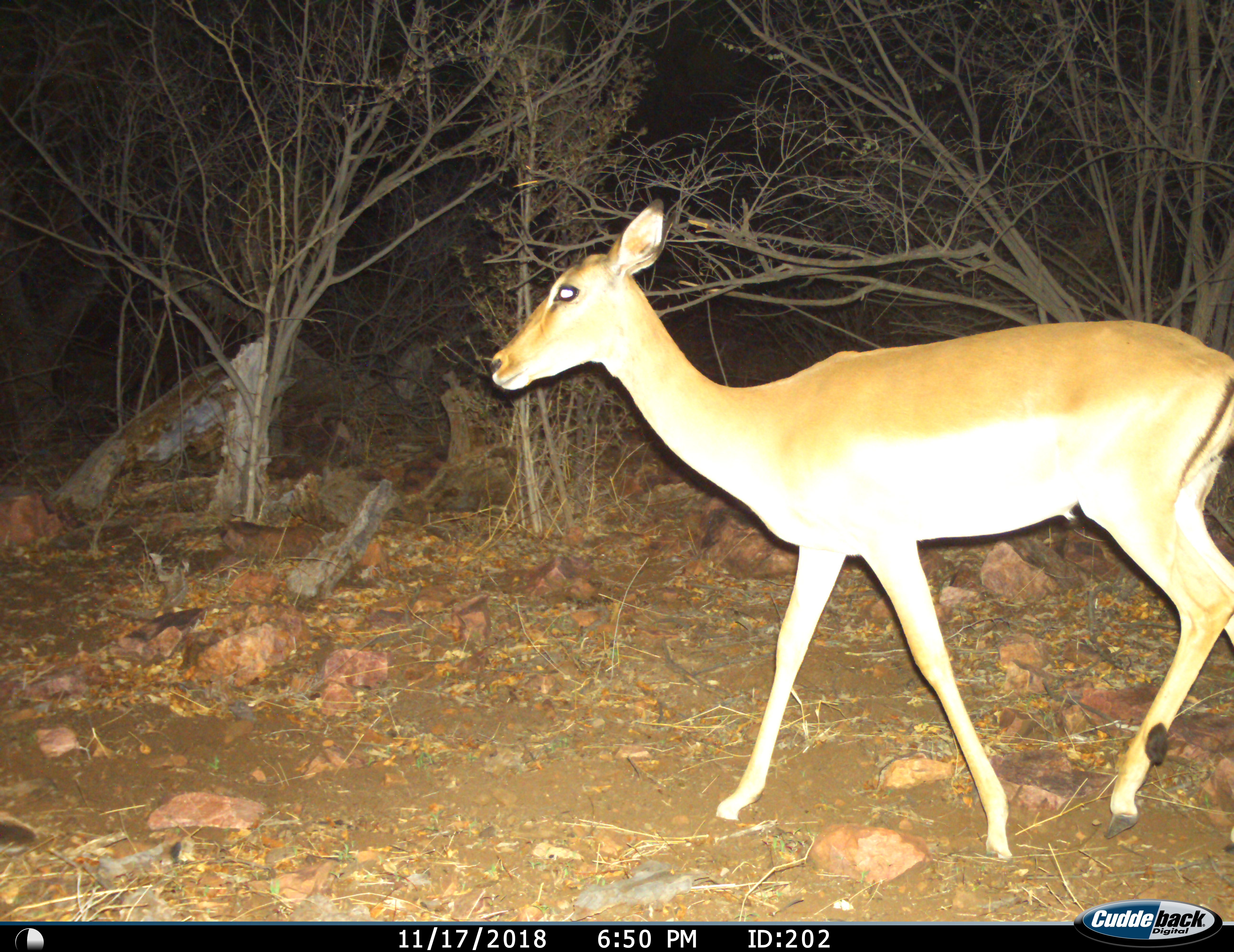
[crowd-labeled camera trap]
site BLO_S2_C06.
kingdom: Animalia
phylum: Chordata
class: Mammalia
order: Artiodactyla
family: Bovidae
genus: Aepyceros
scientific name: Aepyceros melampus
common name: impala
Impala (Aepyceros melampus), count 1. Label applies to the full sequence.